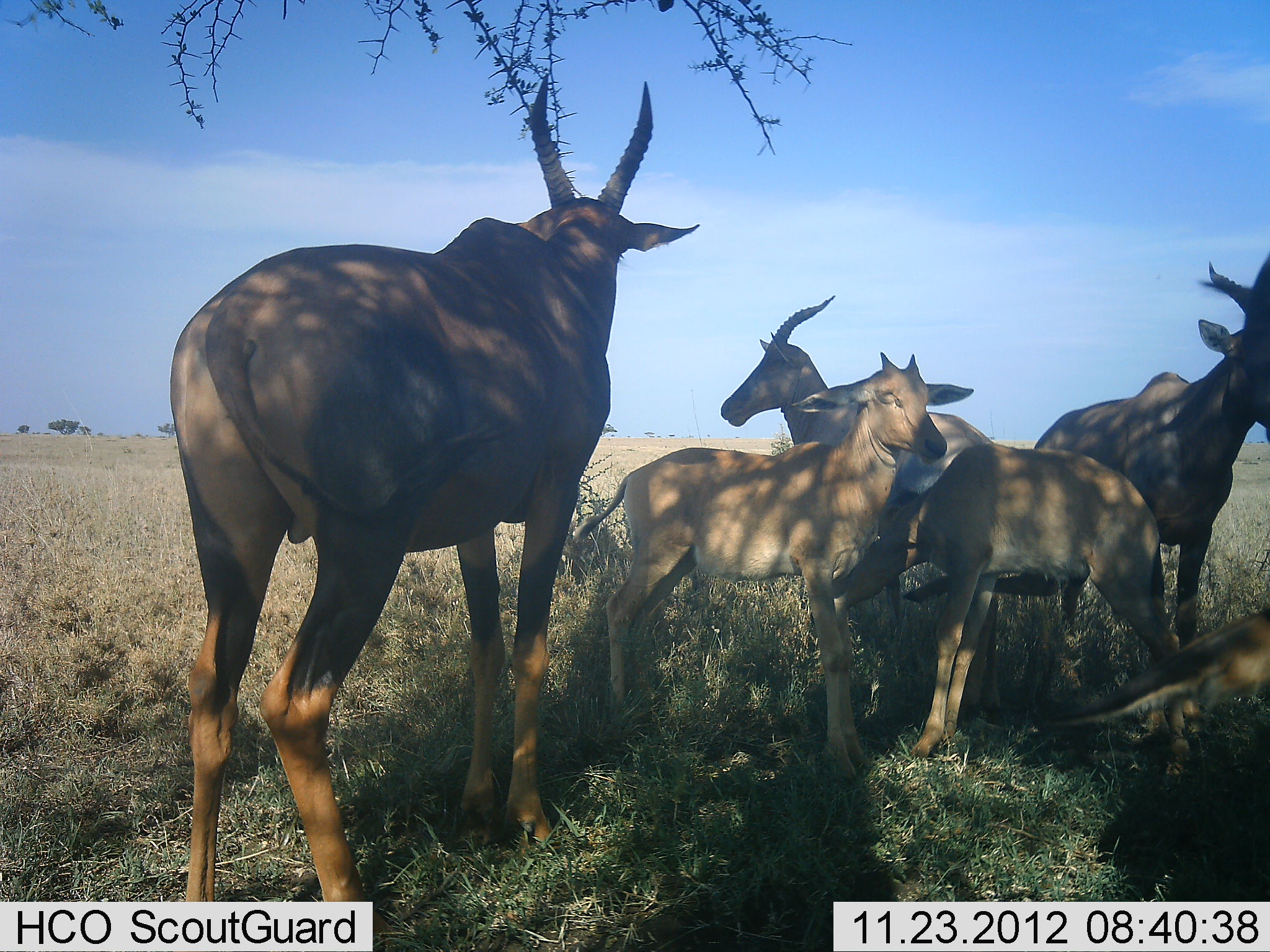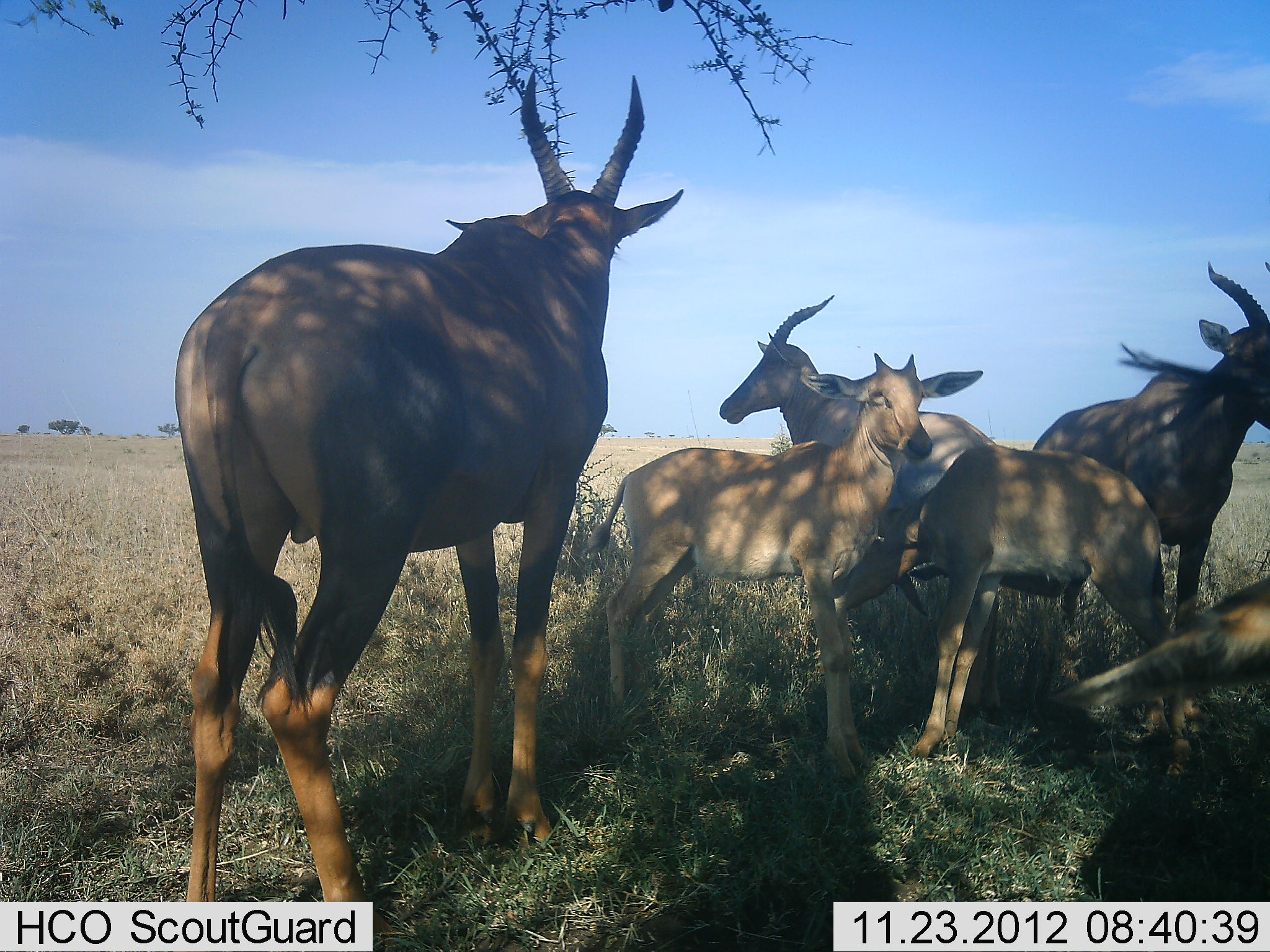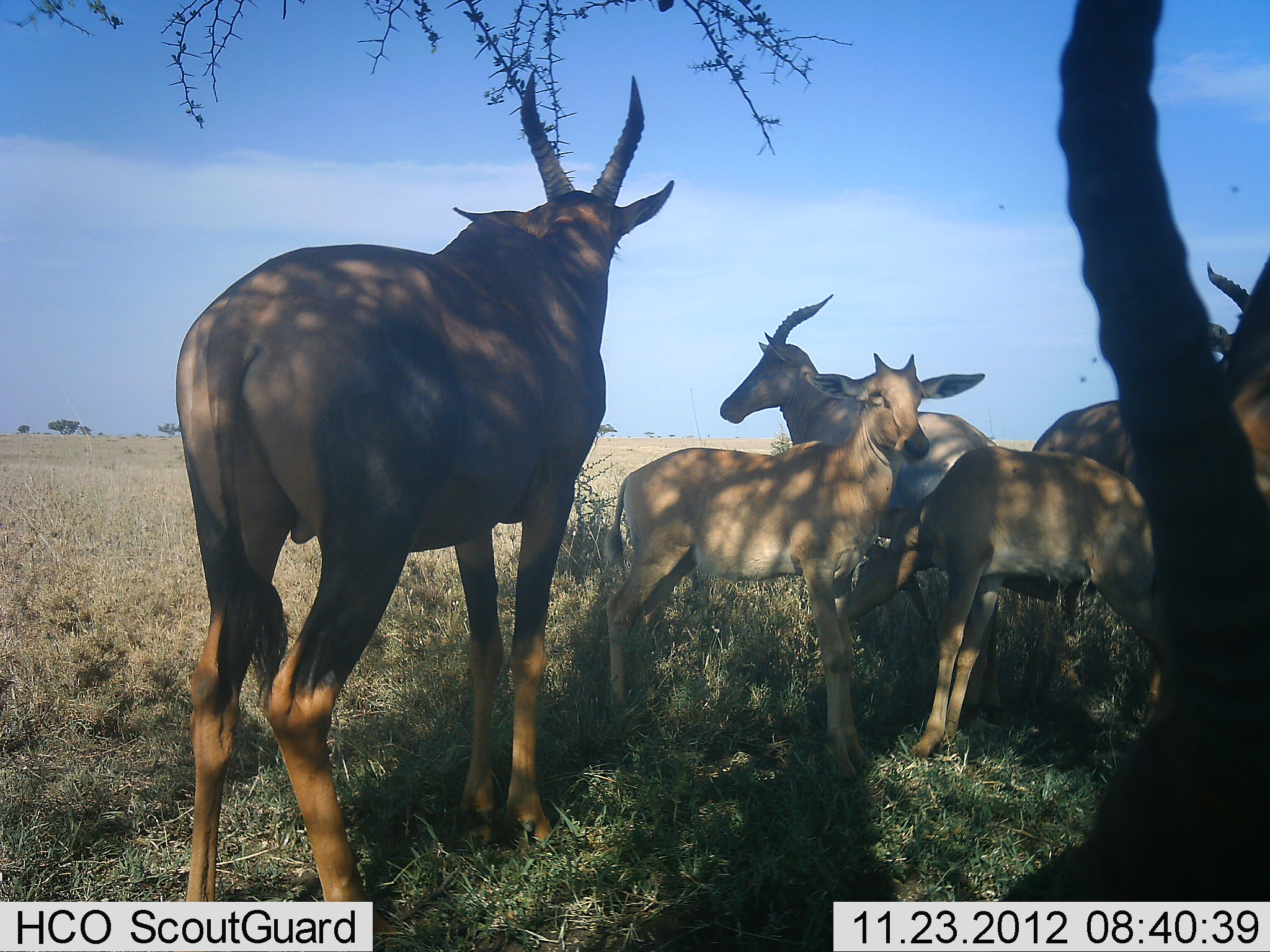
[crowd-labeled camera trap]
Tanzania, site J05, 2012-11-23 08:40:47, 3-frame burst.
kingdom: Animalia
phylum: Chordata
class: Mammalia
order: Artiodactyla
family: Bovidae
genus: Damaliscus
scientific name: Damaliscus lunatus jimela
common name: topi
Topi (Damaliscus lunatus jimela), count 6. Behavior (volunteer vote fractions): standing 90%, resting 50%, moving 10%, interacting 10%. Young present (vote fraction): 100%. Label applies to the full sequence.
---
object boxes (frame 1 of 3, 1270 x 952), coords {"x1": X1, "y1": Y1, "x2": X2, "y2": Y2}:
animal: {"x1": 167, "y1": 70, "x2": 703, "y2": 952}; {"x1": 573, "y1": 351, "x2": 974, "y2": 782}; {"x1": 721, "y1": 295, "x2": 1062, "y2": 713}; {"x1": 809, "y1": 444, "x2": 1201, "y2": 786}; {"x1": 1032, "y1": 256, "x2": 1270, "y2": 690}; {"x1": 1044, "y1": 607, "x2": 1270, "y2": 749}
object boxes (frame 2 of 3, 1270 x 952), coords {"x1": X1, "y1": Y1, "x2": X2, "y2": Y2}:
animal: {"x1": 176, "y1": 69, "x2": 685, "y2": 952}; {"x1": 587, "y1": 351, "x2": 984, "y2": 780}; {"x1": 717, "y1": 293, "x2": 1049, "y2": 715}; {"x1": 829, "y1": 444, "x2": 1195, "y2": 777}; {"x1": 1030, "y1": 260, "x2": 1270, "y2": 632}; {"x1": 1044, "y1": 571, "x2": 1270, "y2": 708}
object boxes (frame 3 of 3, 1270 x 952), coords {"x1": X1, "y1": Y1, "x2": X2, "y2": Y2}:
animal: {"x1": 175, "y1": 70, "x2": 677, "y2": 944}; {"x1": 992, "y1": 0, "x2": 1270, "y2": 901}; {"x1": 607, "y1": 352, "x2": 987, "y2": 780}; {"x1": 721, "y1": 294, "x2": 1004, "y2": 717}; {"x1": 847, "y1": 446, "x2": 1166, "y2": 758}; {"x1": 1031, "y1": 257, "x2": 1268, "y2": 503}